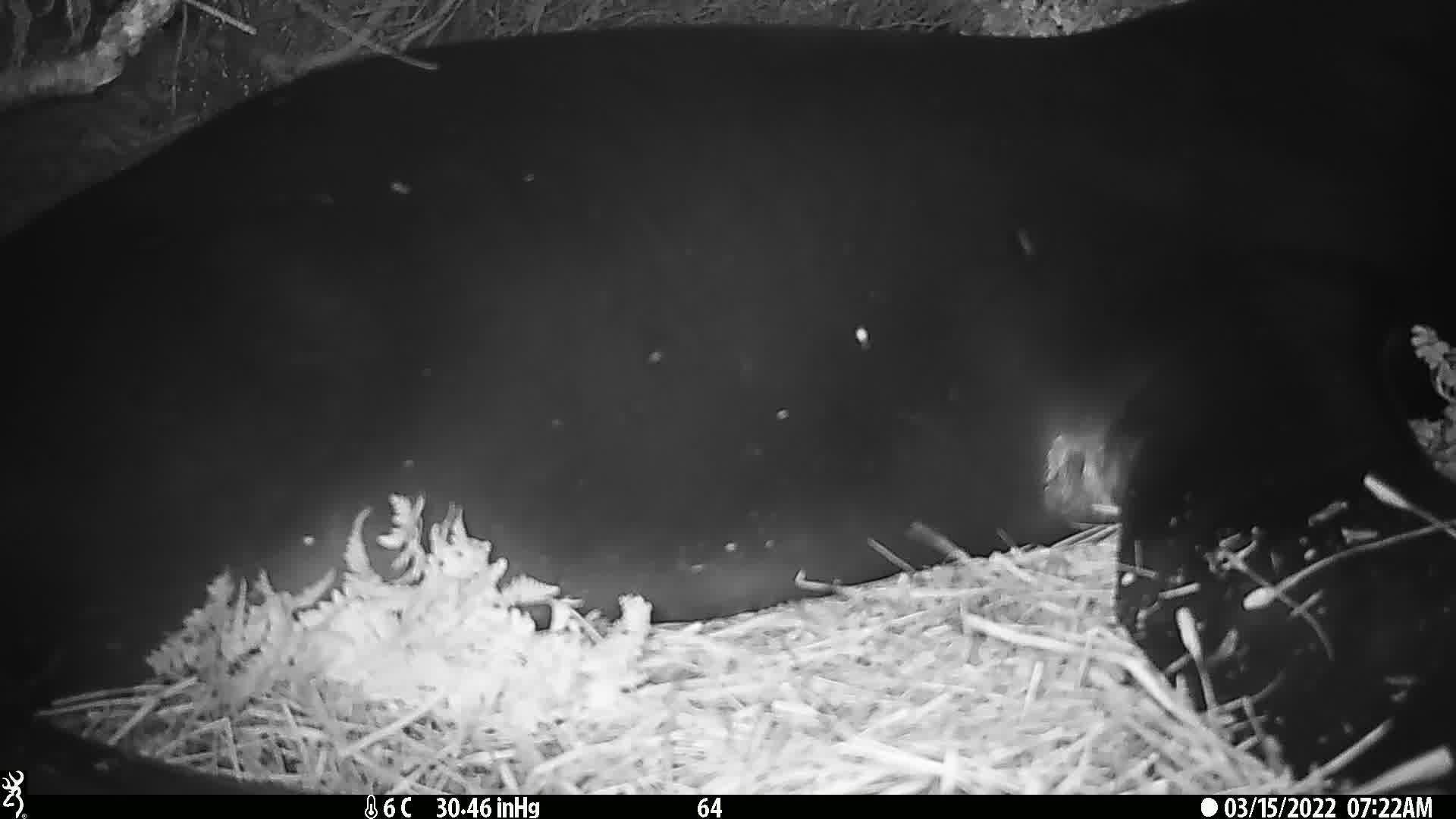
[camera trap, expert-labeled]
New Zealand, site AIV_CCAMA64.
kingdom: Animalia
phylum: Chordata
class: Mammalia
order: Carnivora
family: Otariidae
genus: Phocarctos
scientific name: Phocarctos hookeri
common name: new zealand sea lion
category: sealion